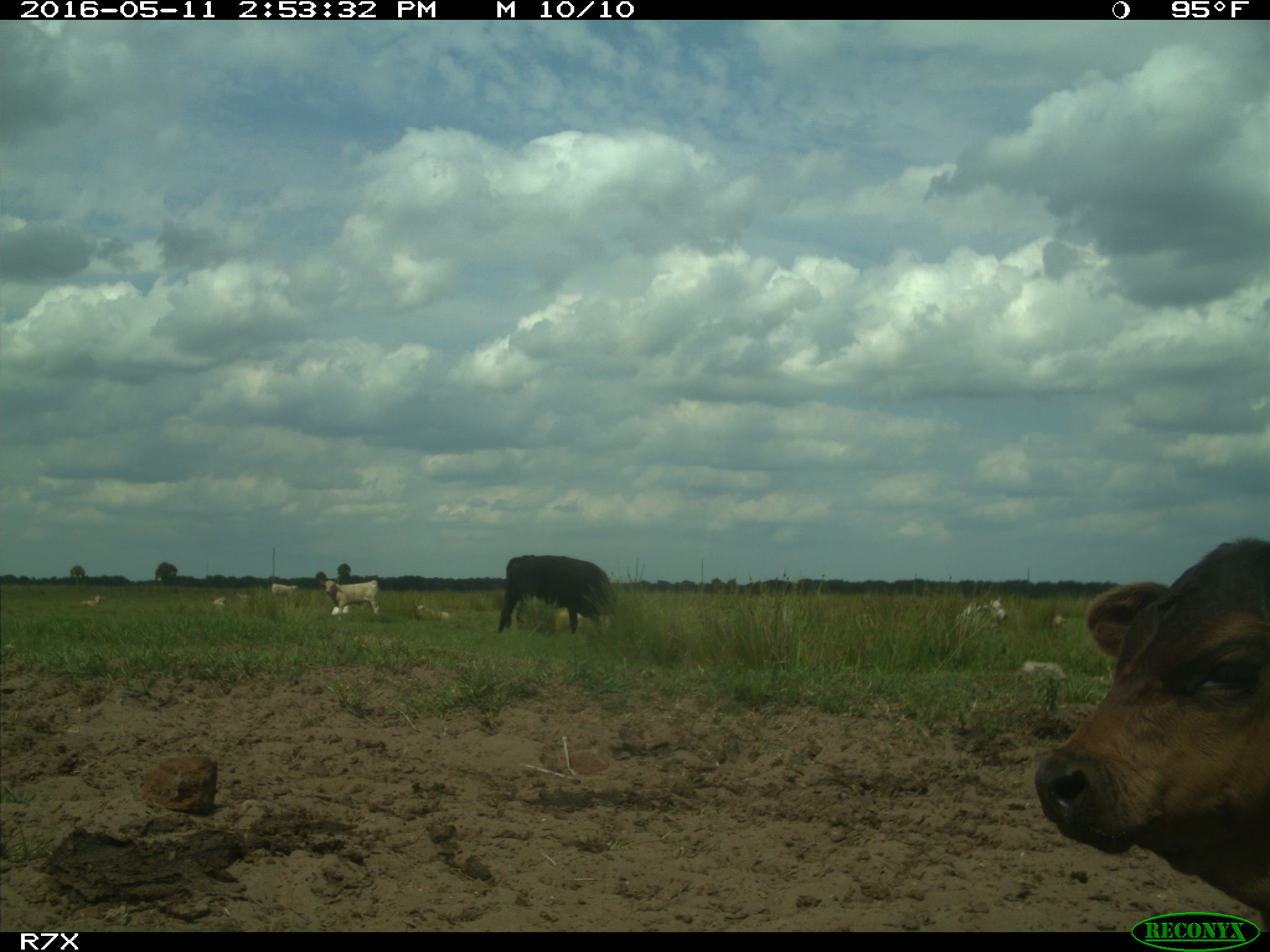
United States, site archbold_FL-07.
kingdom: Animalia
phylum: Chordata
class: Mammalia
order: Artiodactyla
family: Bovidae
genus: Bos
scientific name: Bos taurus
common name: domestic cow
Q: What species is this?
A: Bos taurus (domestic cow).